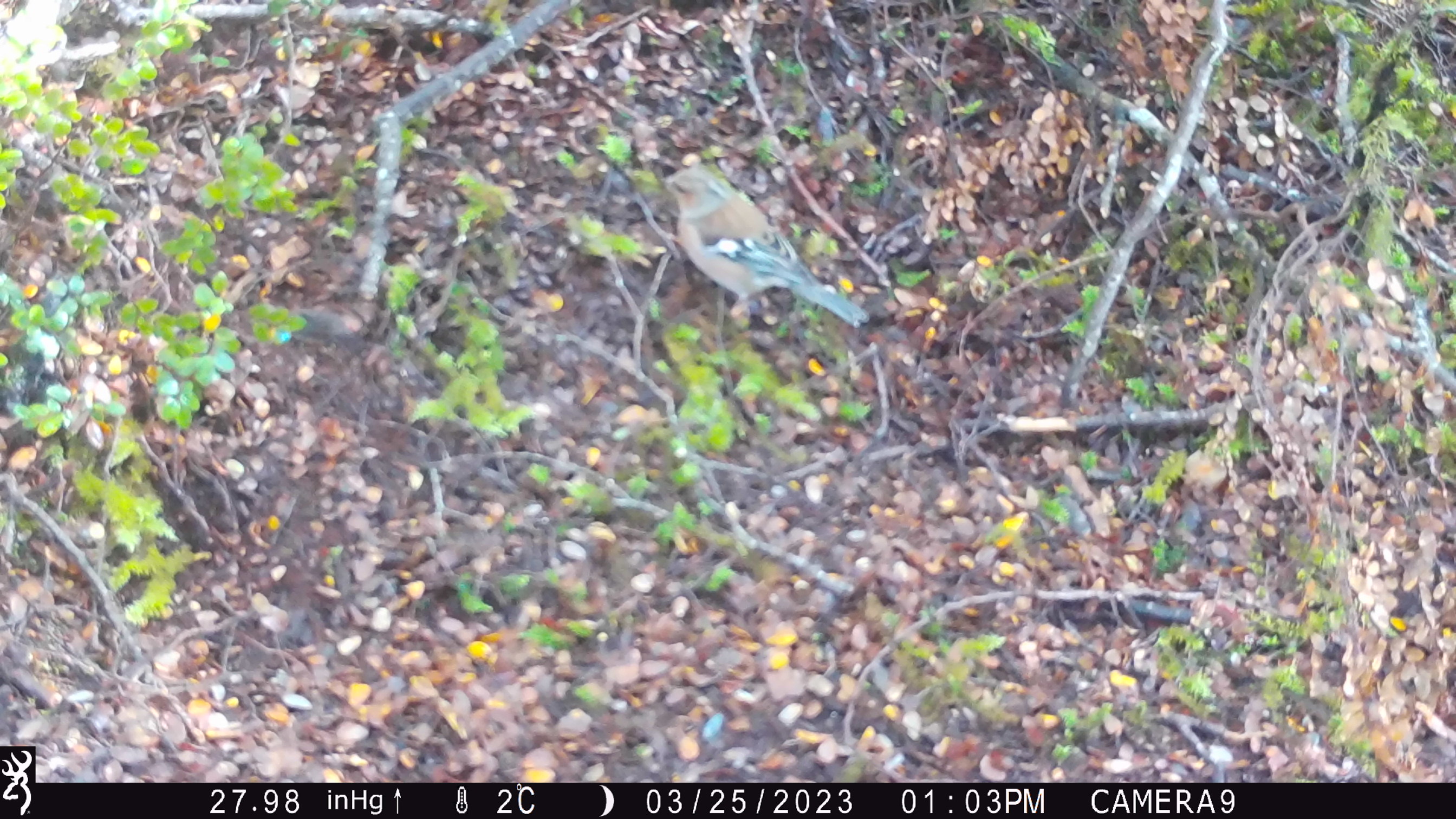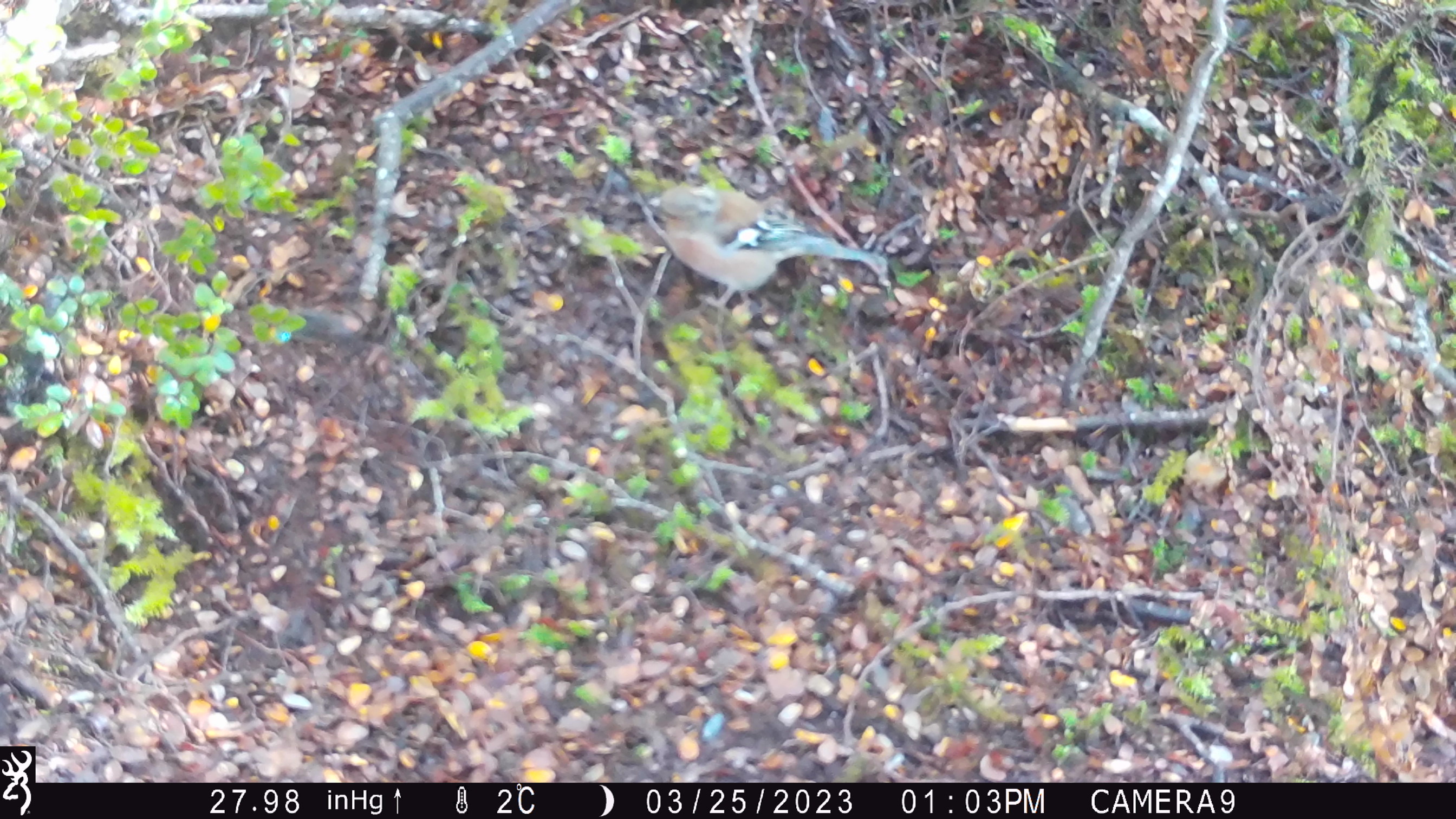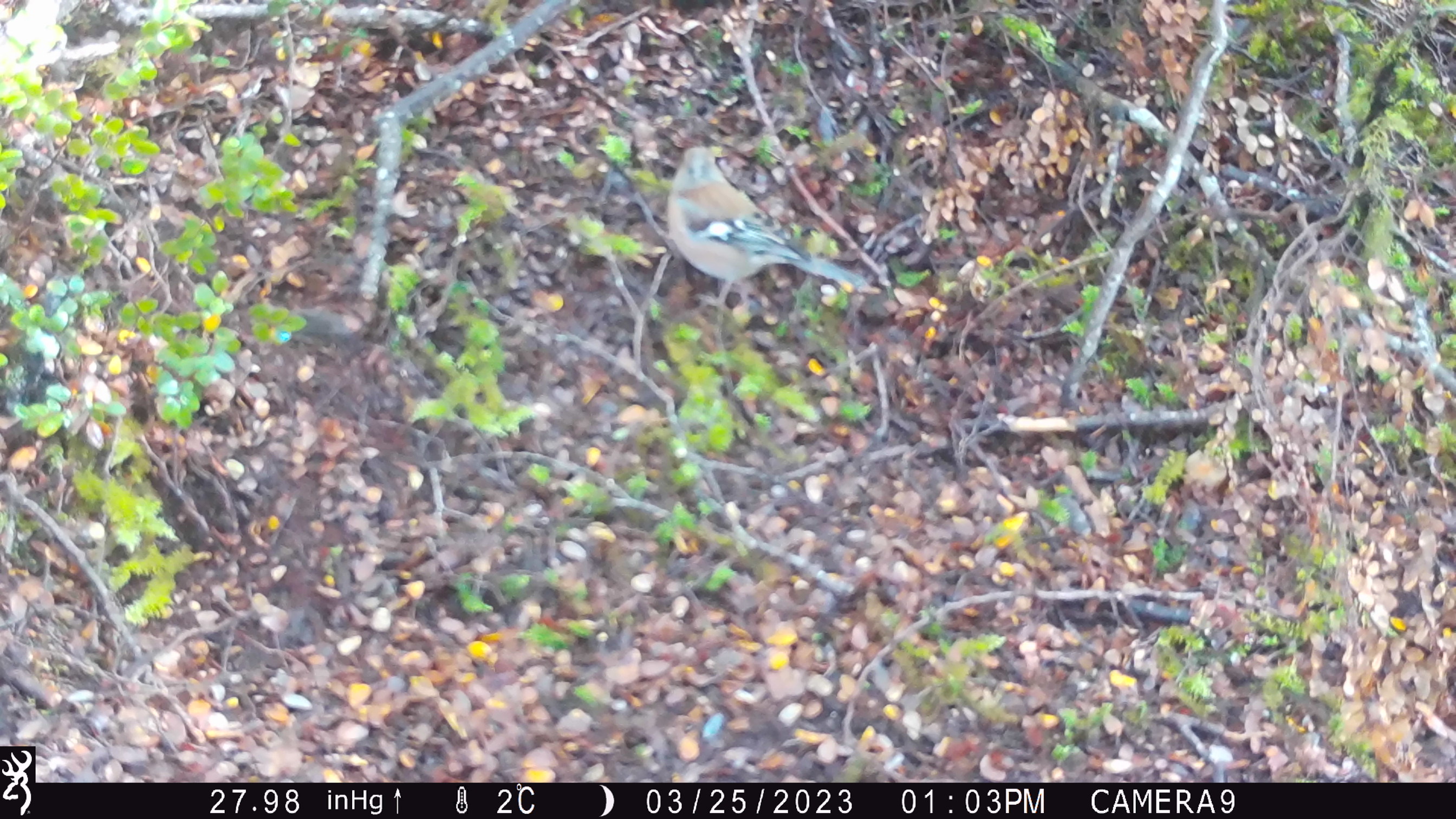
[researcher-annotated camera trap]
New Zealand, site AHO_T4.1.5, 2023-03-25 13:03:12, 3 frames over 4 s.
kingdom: Animalia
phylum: Chordata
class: Aves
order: Passeriformes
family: Fringillidae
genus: Fringilla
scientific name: Fringilla coelebs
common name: common chaffinch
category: chaffinch